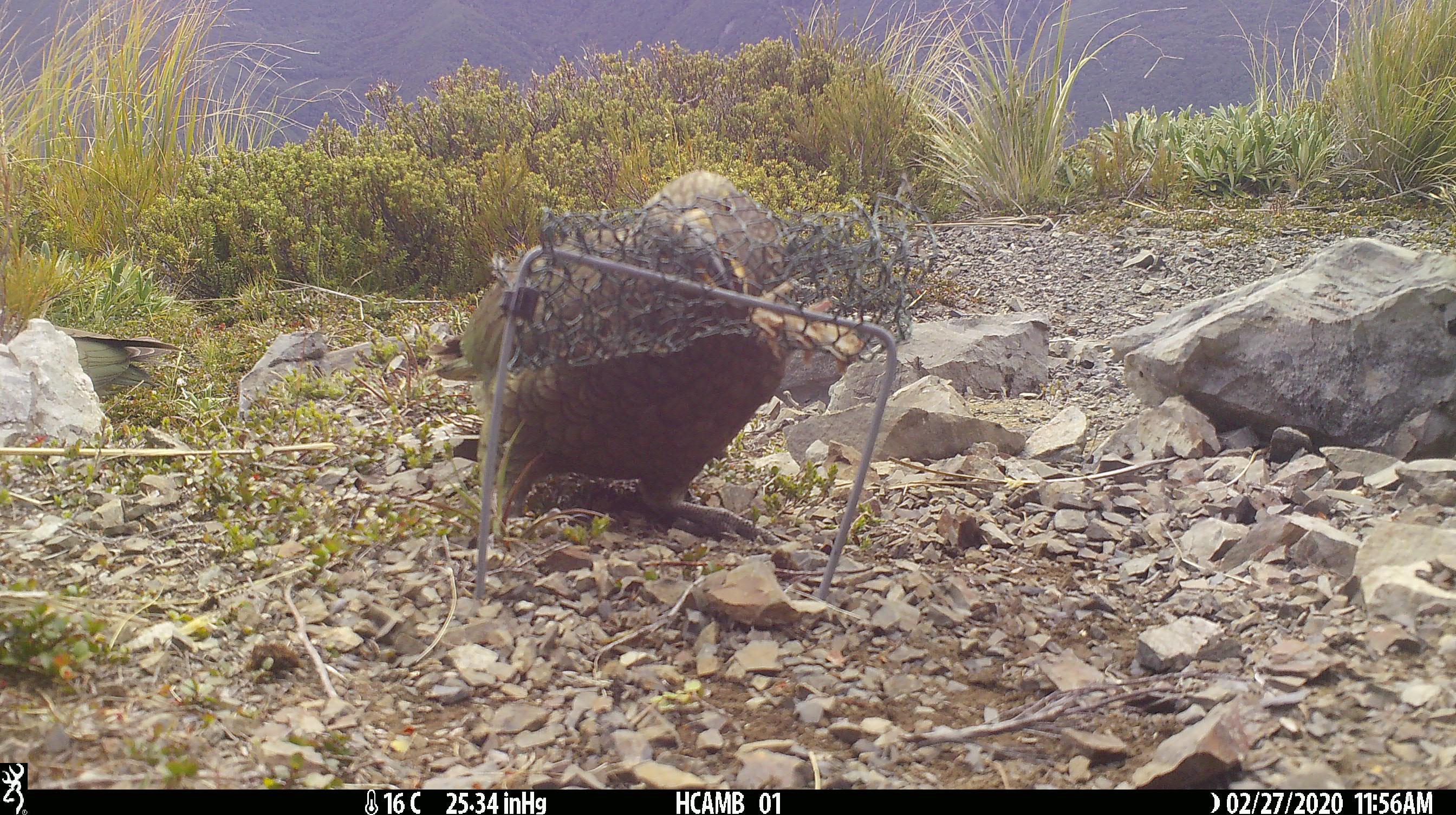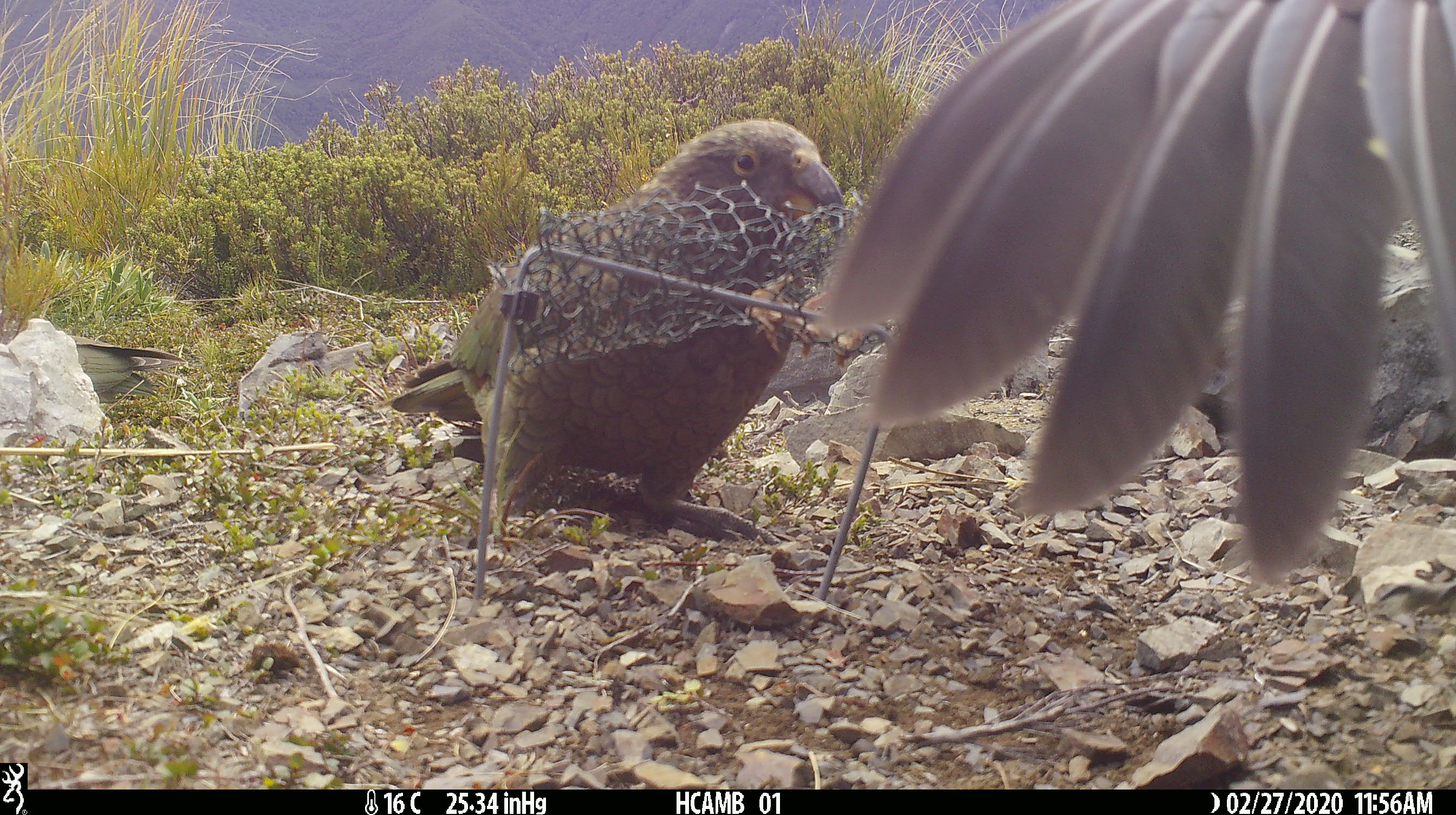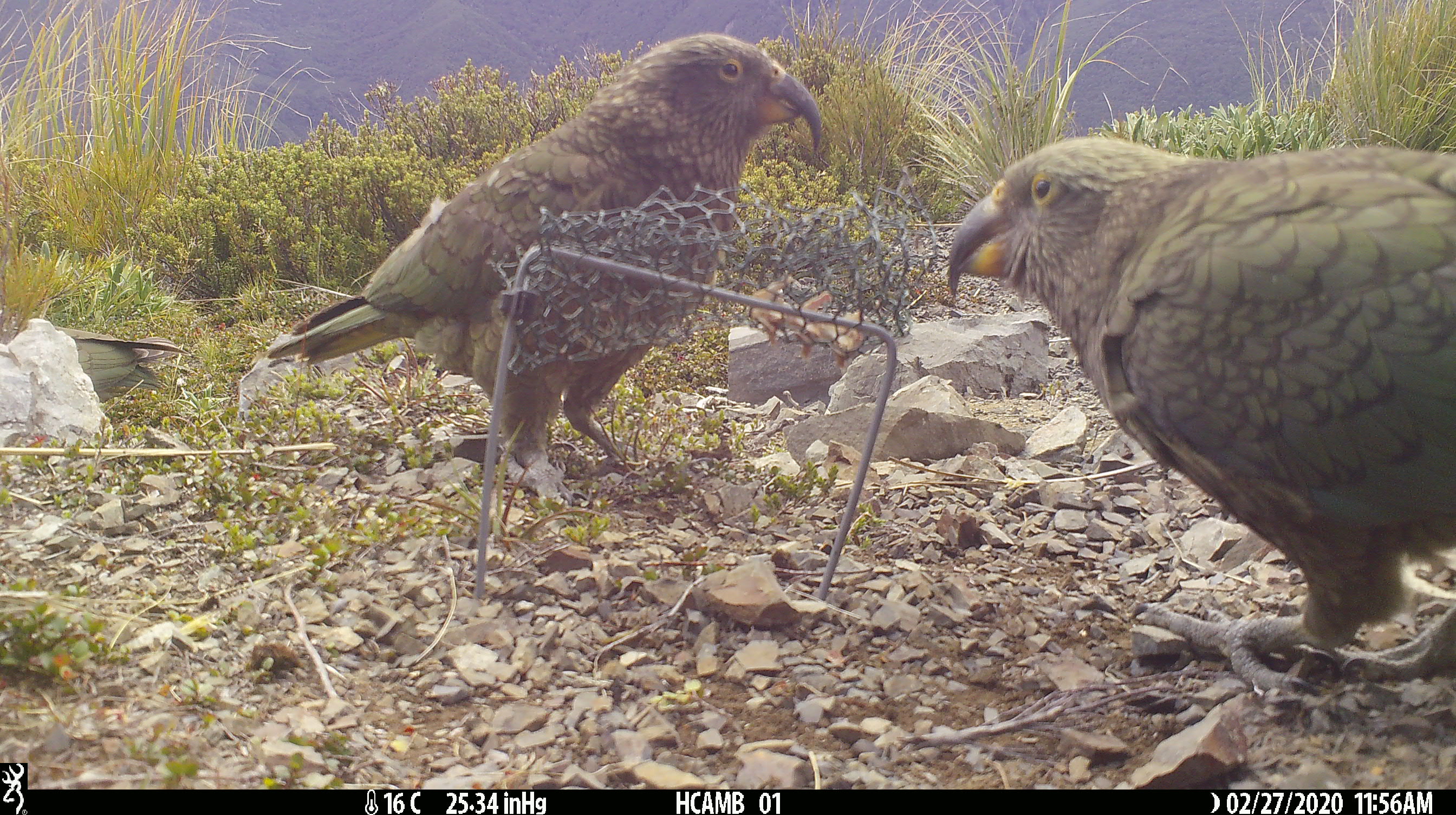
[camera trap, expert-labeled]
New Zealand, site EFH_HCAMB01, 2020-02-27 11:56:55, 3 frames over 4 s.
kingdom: Animalia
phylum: Chordata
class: Aves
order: Psittaciformes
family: Strigopidae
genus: Nestor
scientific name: Nestor notabilis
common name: kea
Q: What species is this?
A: Kea (Nestor notabilis).